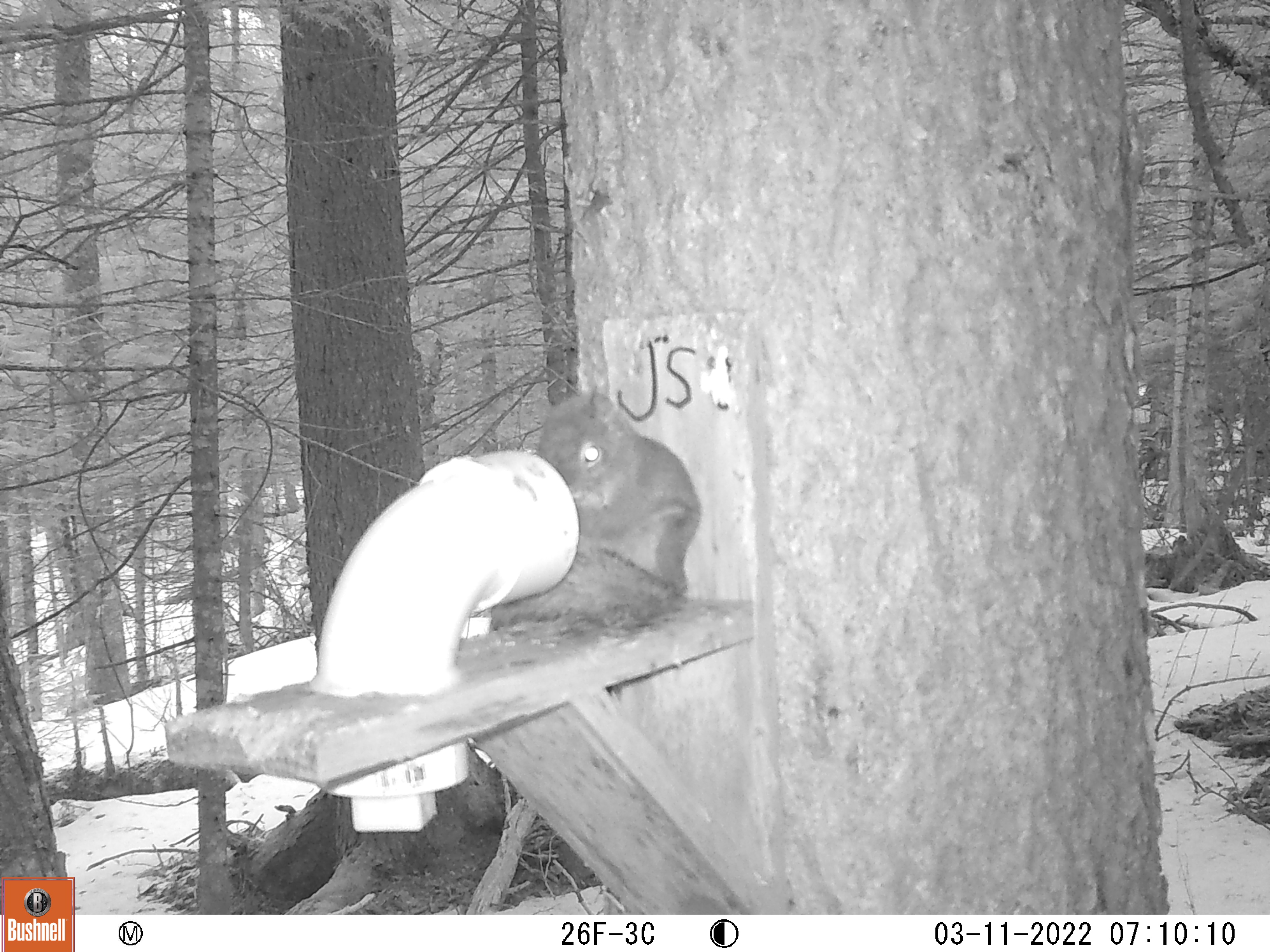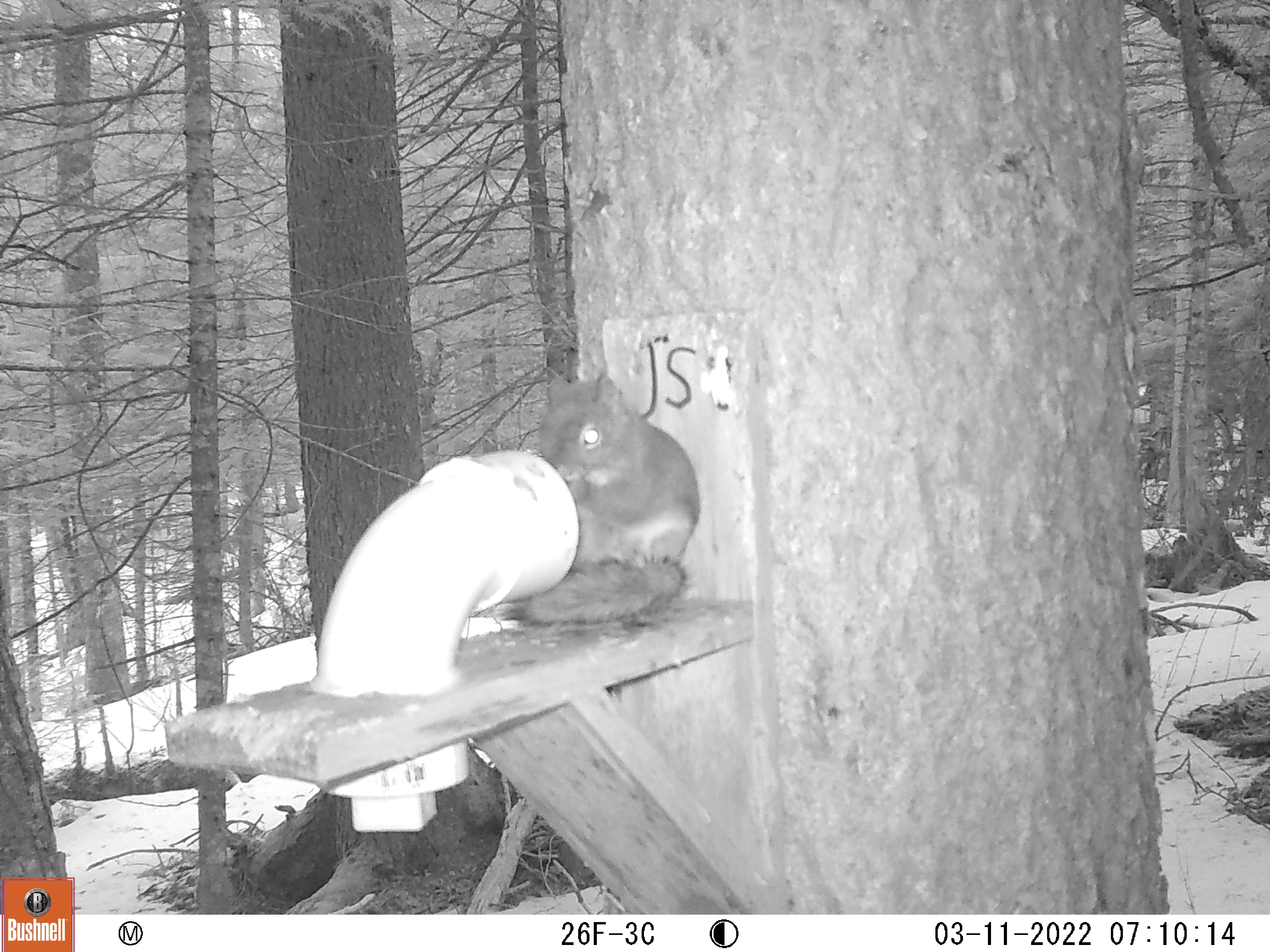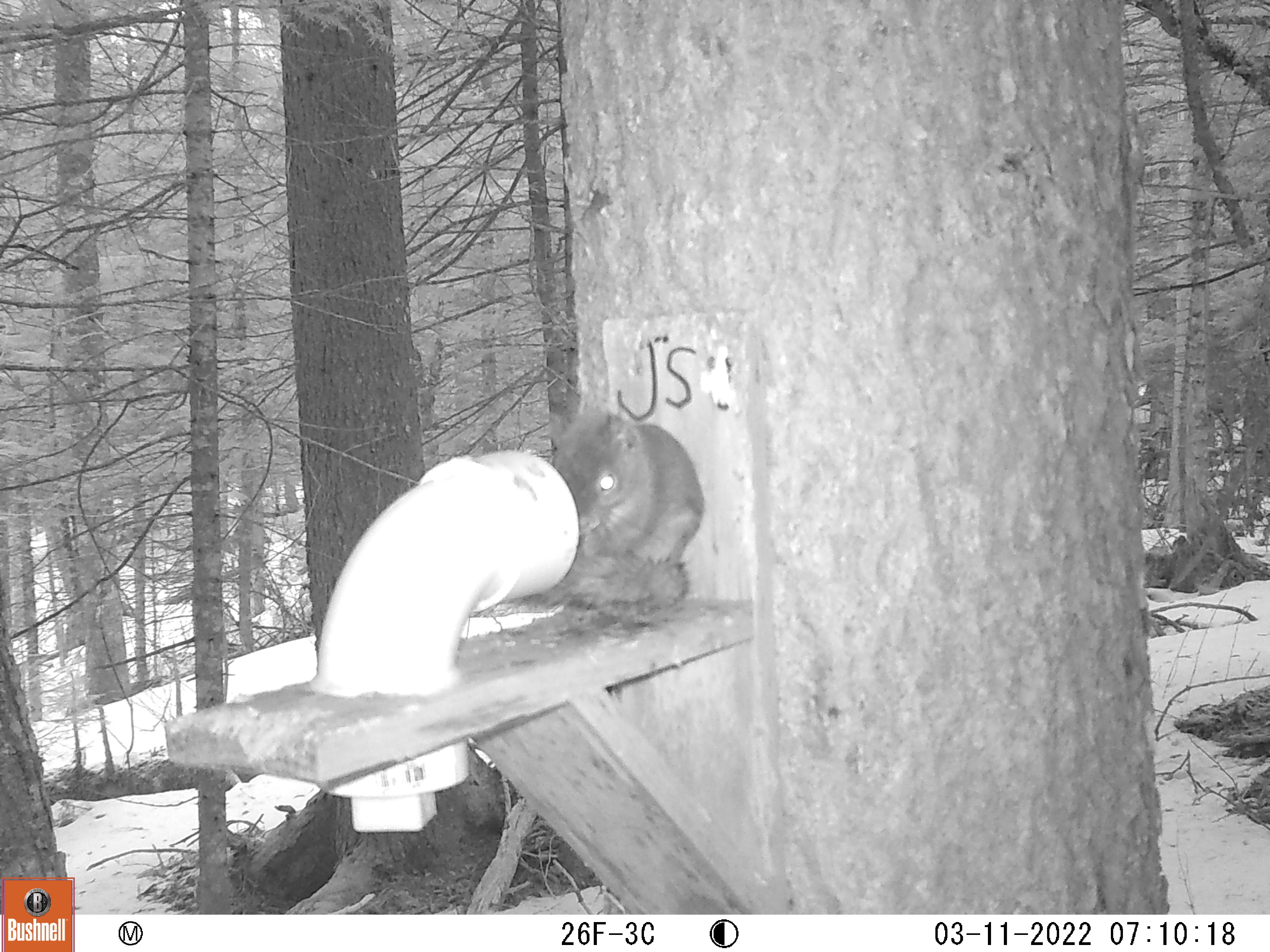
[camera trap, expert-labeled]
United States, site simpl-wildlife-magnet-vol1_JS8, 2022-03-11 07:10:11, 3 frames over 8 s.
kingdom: Animalia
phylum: Chordata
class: Mammalia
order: Rodentia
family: Sciuridae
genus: Tamiasciurus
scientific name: Tamiasciurus hudsonicus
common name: red squirrel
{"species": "red squirrel (Tamiasciurus hudsonicus)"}